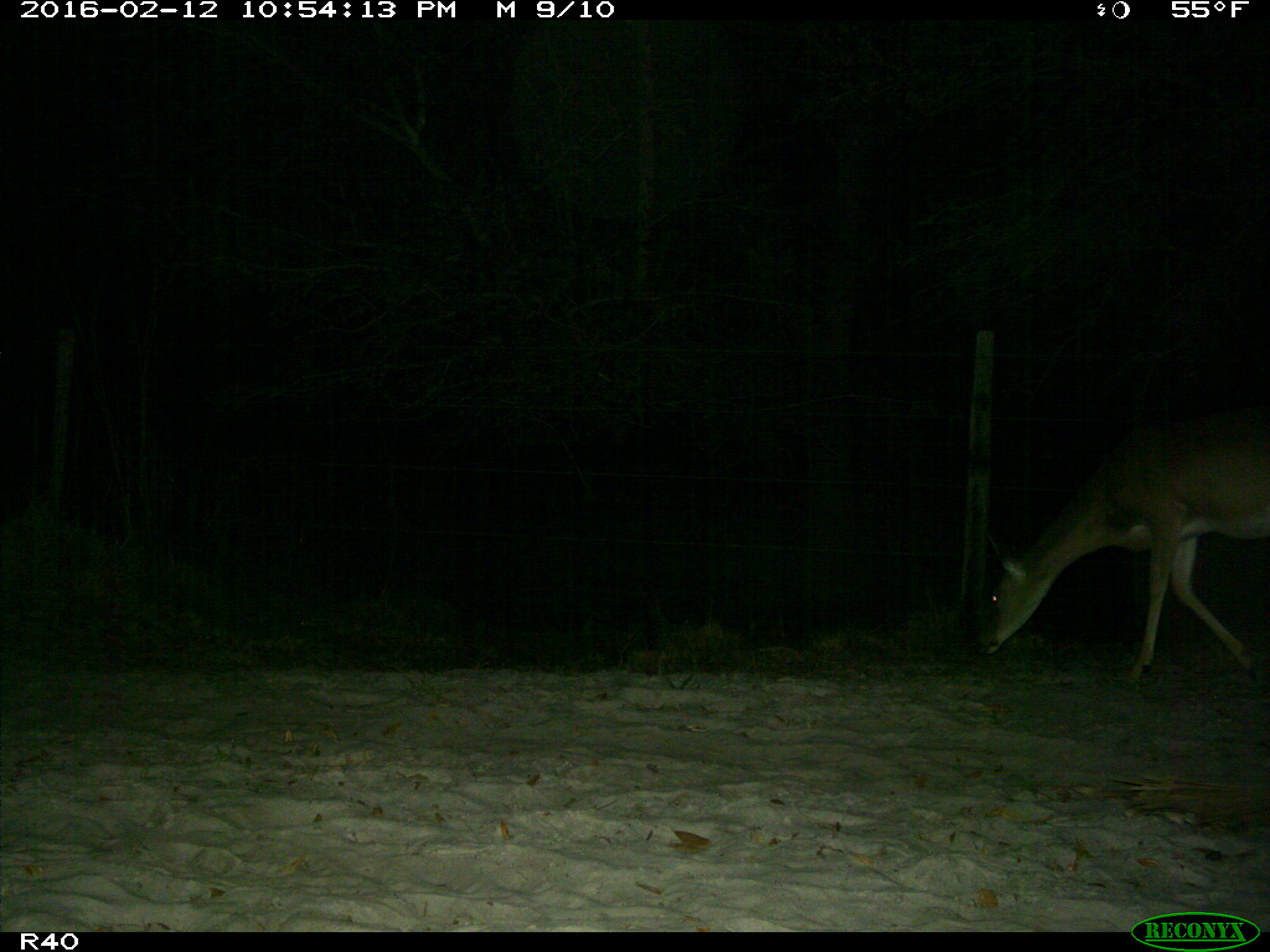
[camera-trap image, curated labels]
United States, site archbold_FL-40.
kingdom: Animalia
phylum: Chordata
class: Mammalia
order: Artiodactyla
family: Cervidae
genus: Odocoileus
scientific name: Odocoileus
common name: deer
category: unidentified deer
Unidentified deer (deer) (Odocoileus).